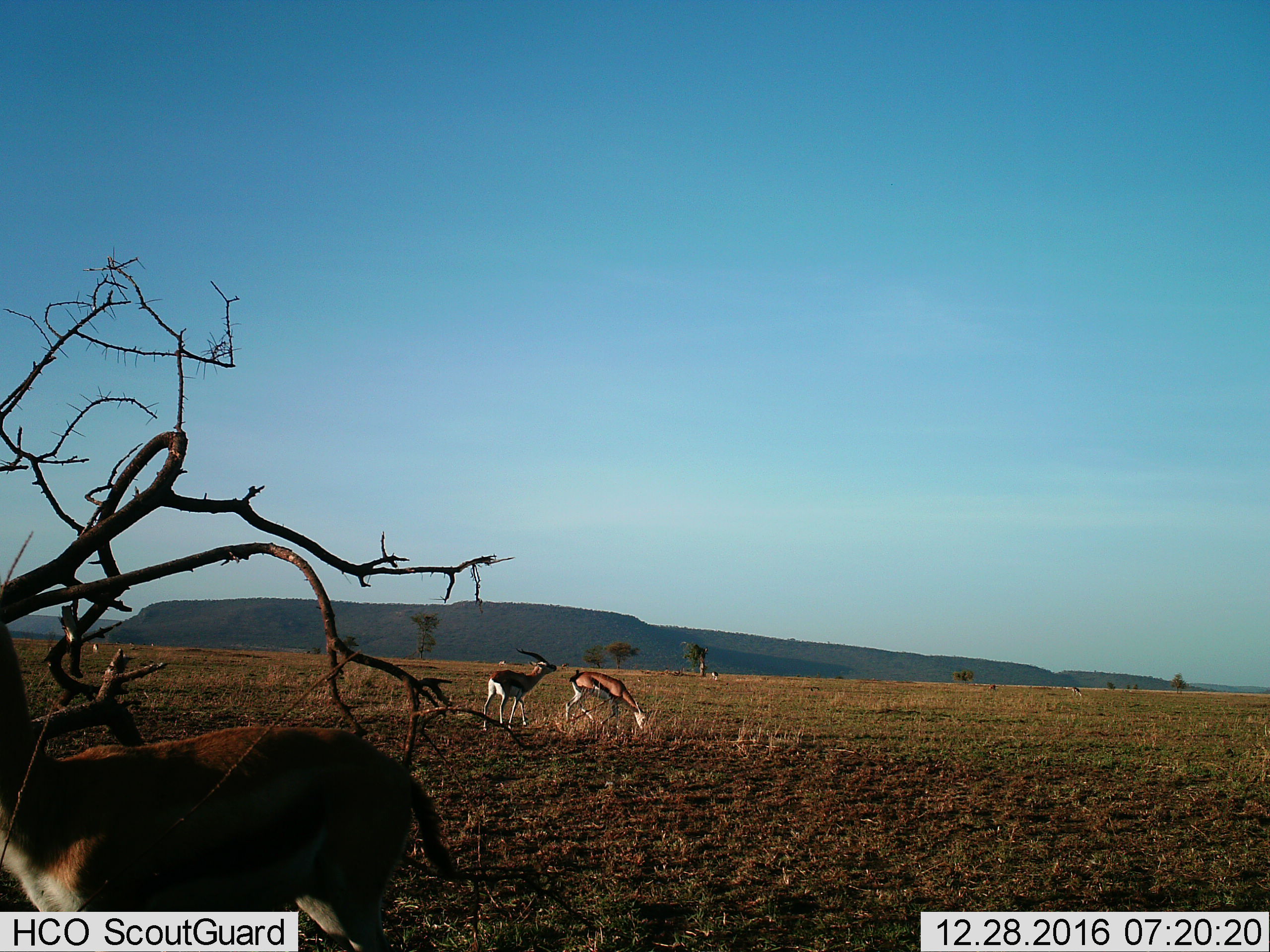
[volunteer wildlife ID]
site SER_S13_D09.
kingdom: Animalia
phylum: Chordata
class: Mammalia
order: Artiodactyla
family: Bovidae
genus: Eudorcas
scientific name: Eudorcas thomsonii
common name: thomson's gazelle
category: gazellethomsons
Gazellethomsons (thomson's gazelle) (Eudorcas thomsonii), count 4. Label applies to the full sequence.